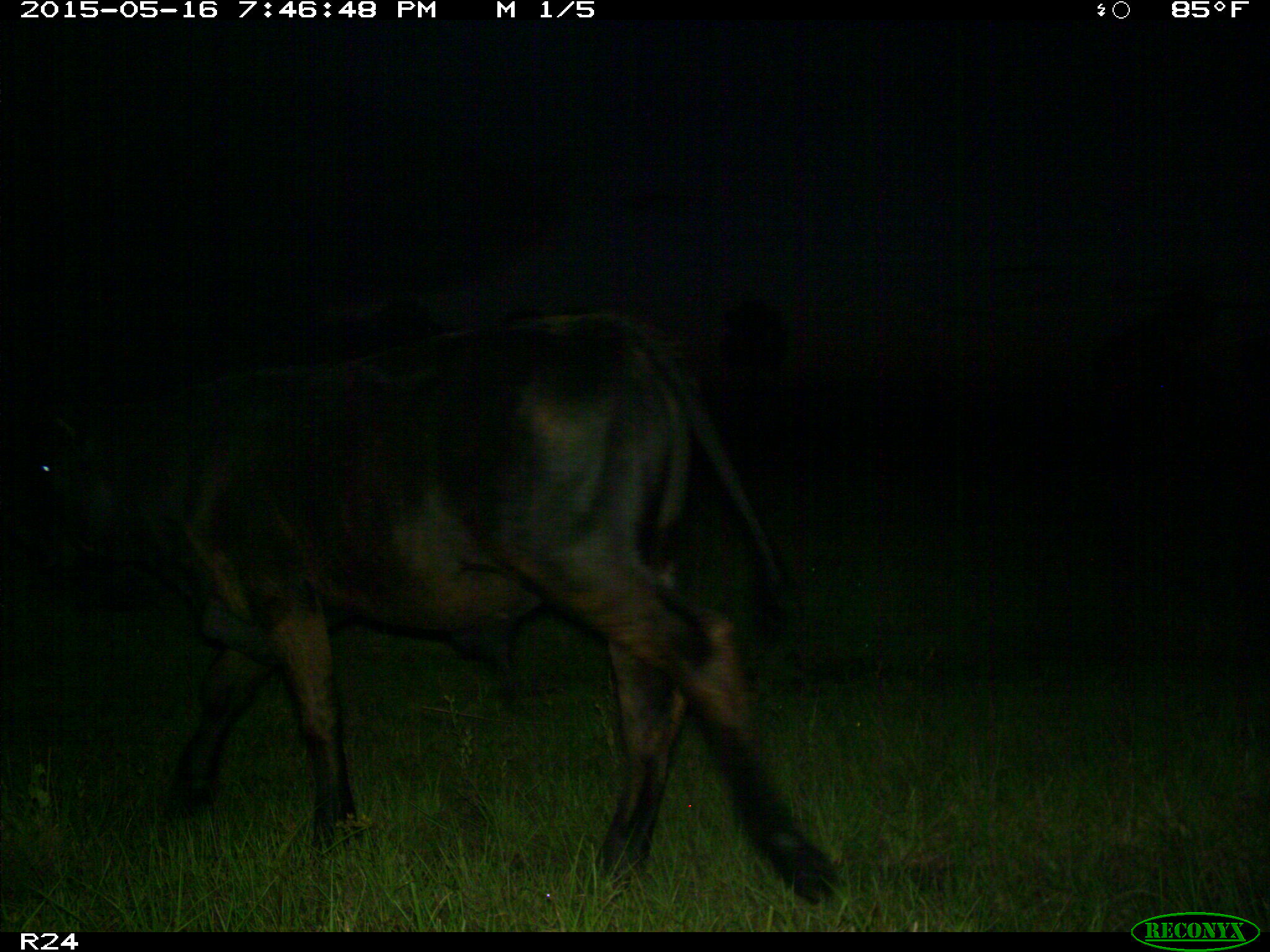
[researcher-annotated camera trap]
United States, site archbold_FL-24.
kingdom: Animalia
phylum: Chordata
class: Mammalia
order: Artiodactyla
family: Bovidae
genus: Bos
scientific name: Bos taurus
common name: domestic cow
Bos taurus (domestic cow).